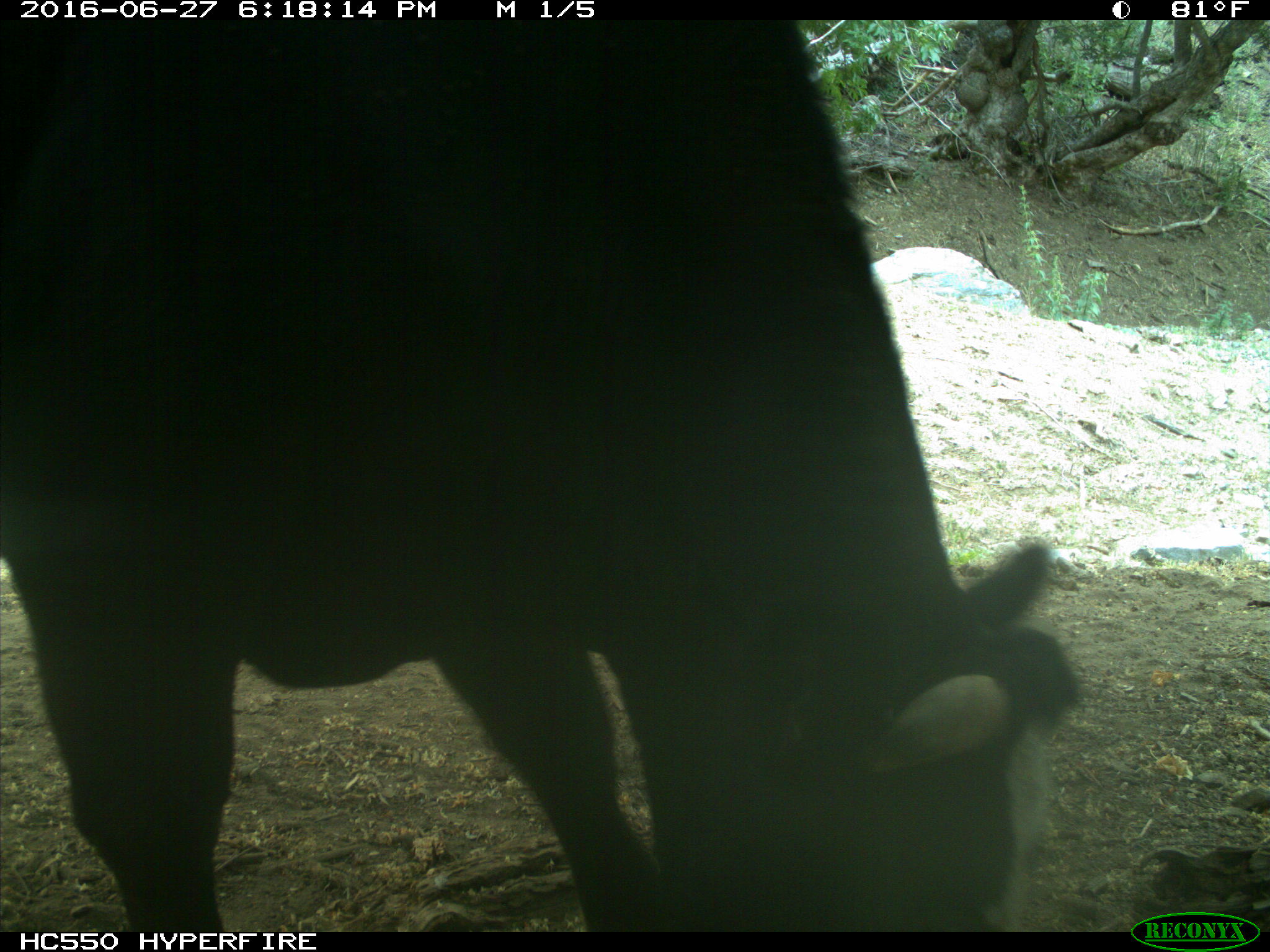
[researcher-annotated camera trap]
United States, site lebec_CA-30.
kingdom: Animalia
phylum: Chordata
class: Mammalia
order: Artiodactyla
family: Bovidae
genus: Bos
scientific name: Bos taurus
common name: domestic cow